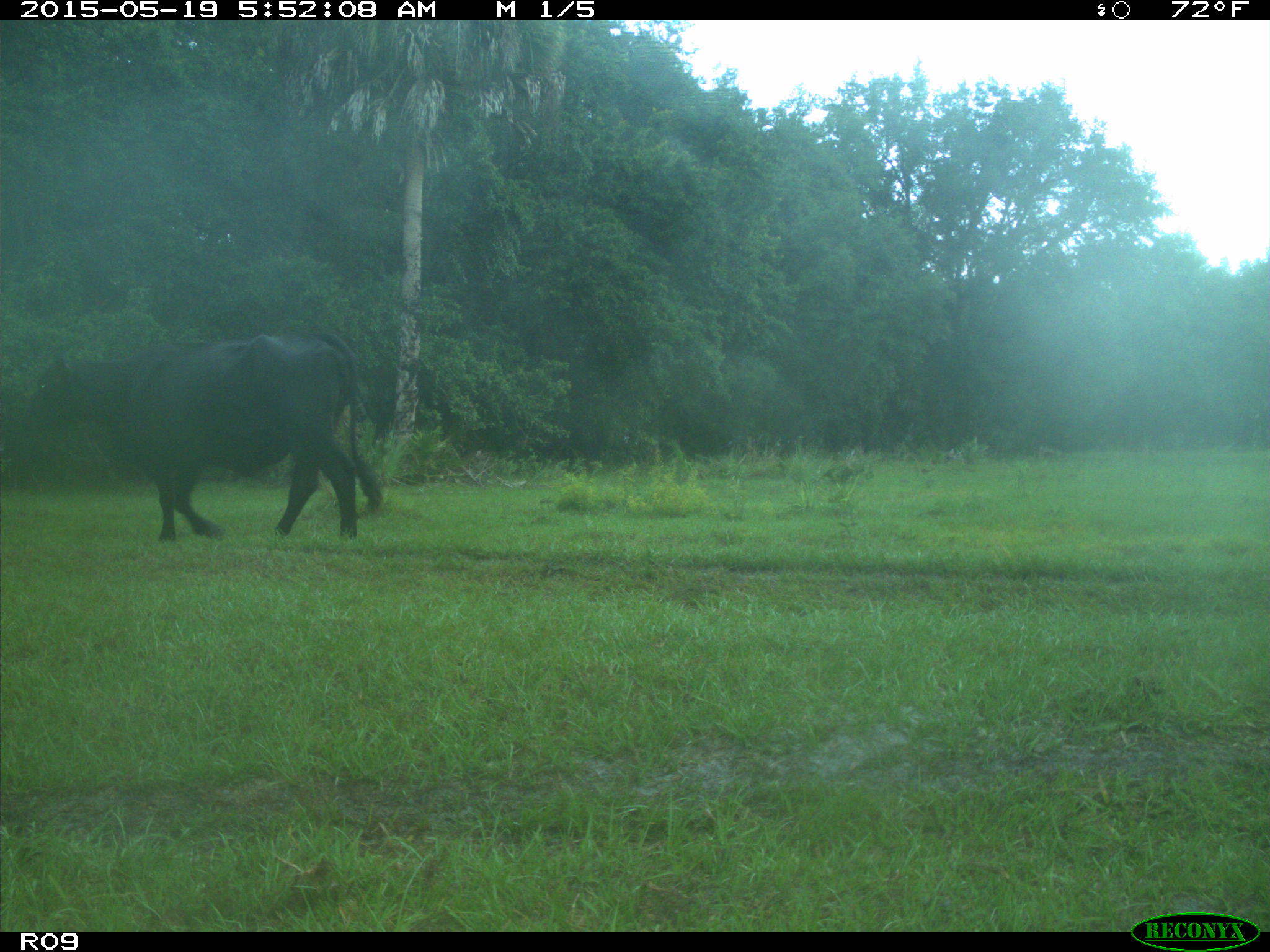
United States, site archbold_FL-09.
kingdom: Animalia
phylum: Chordata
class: Mammalia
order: Artiodactyla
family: Bovidae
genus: Bos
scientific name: Bos taurus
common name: domestic cow